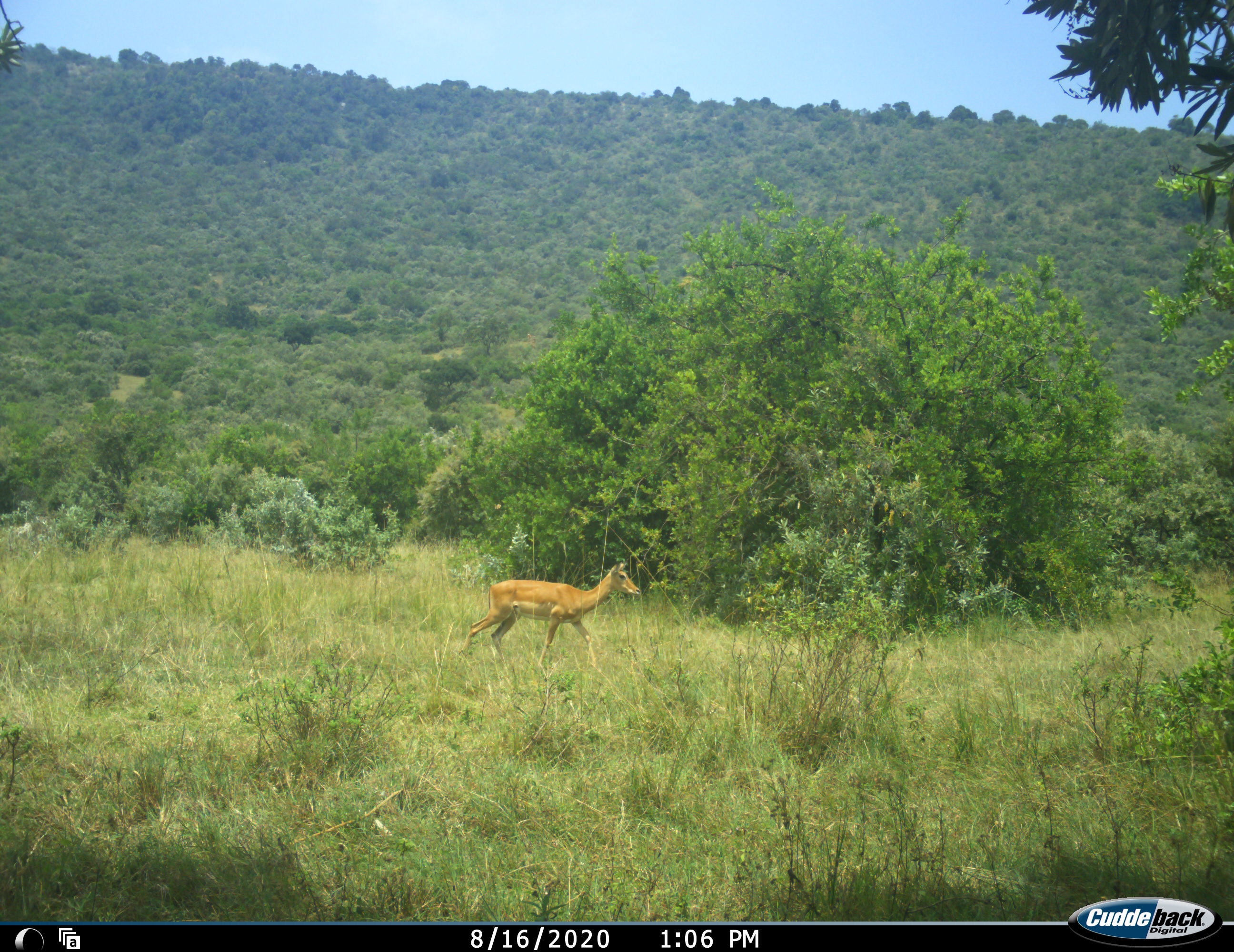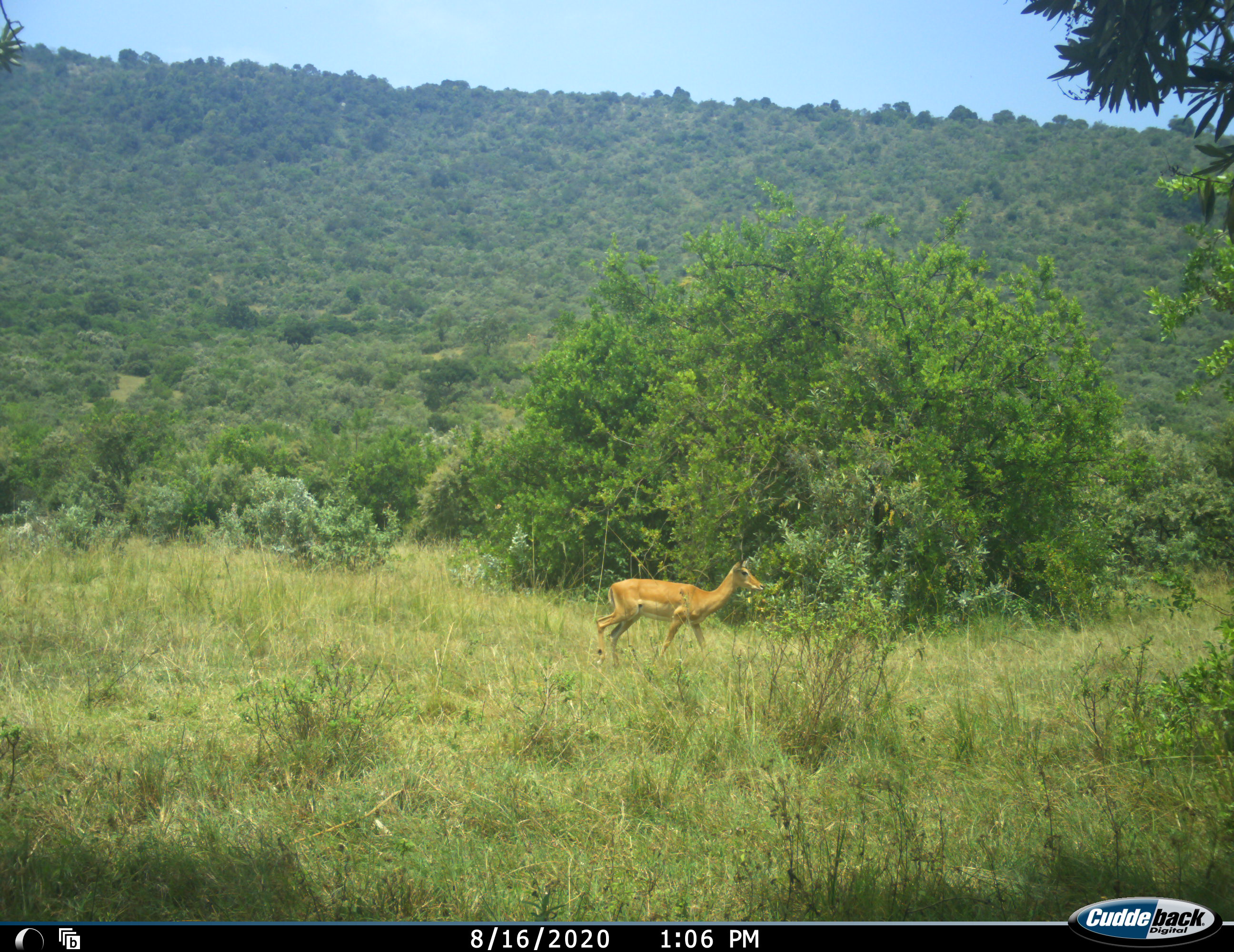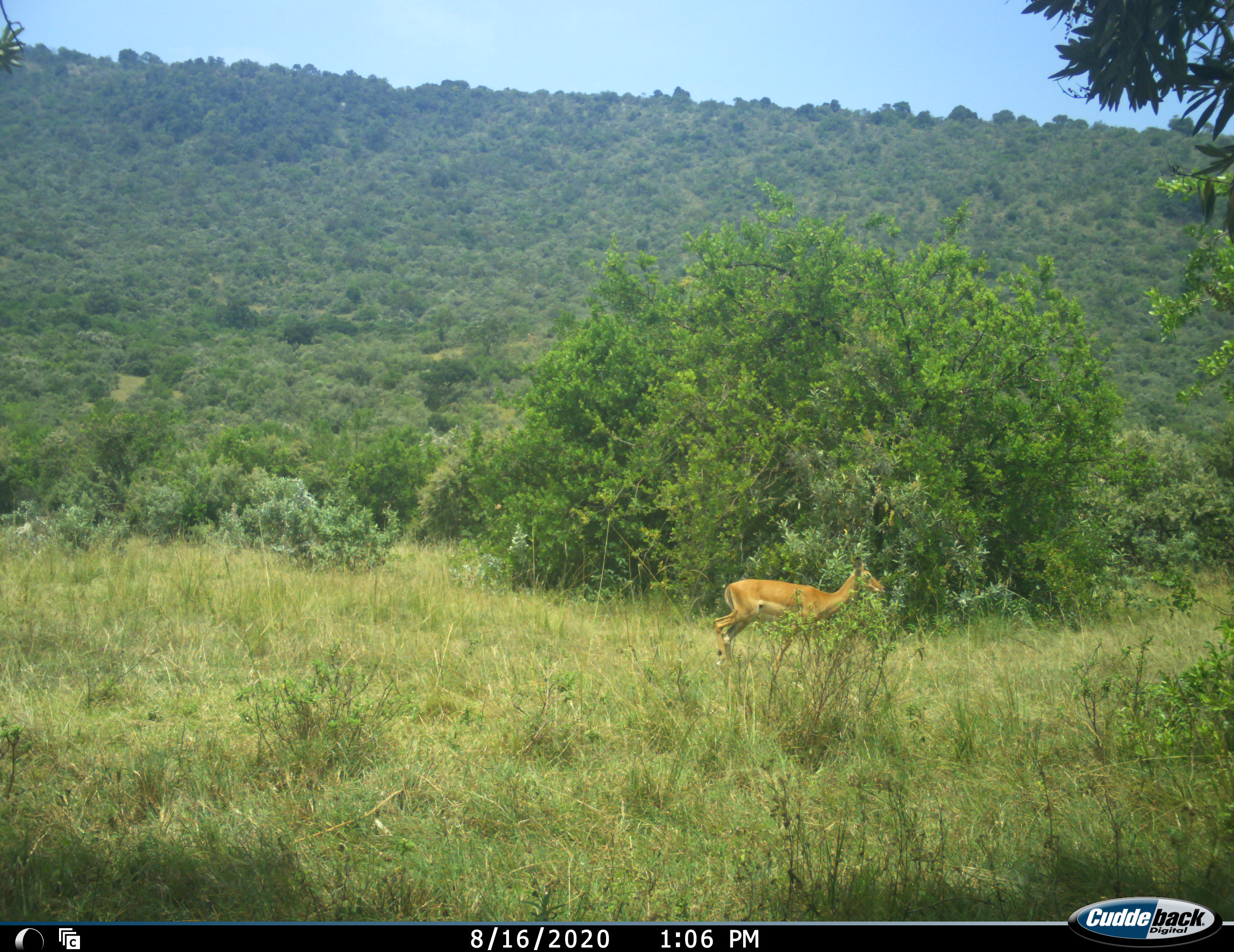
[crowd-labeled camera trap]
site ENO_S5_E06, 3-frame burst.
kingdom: Animalia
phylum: Chordata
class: Mammalia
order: Artiodactyla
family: Bovidae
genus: Aepyceros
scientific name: Aepyceros melampus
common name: impala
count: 1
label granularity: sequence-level